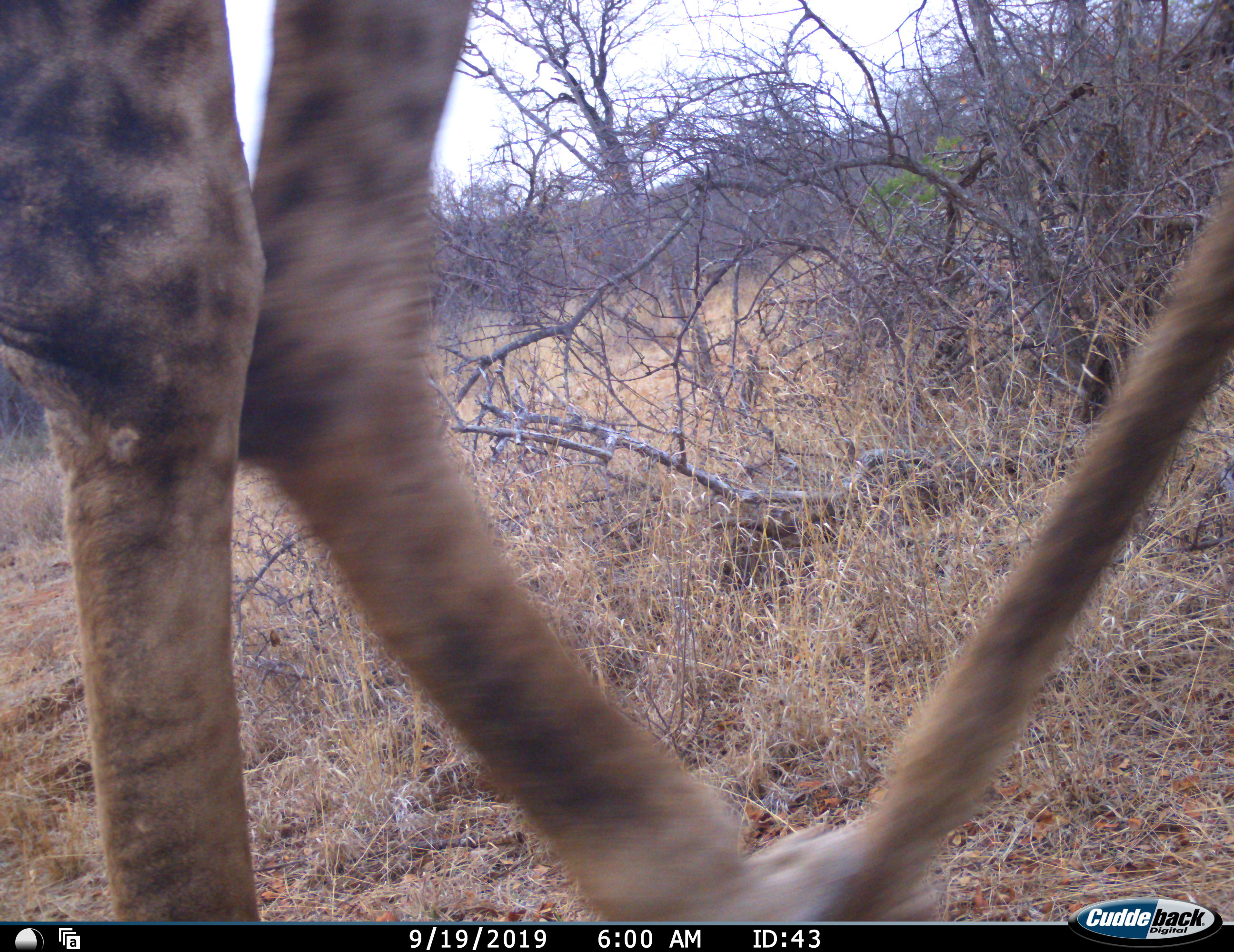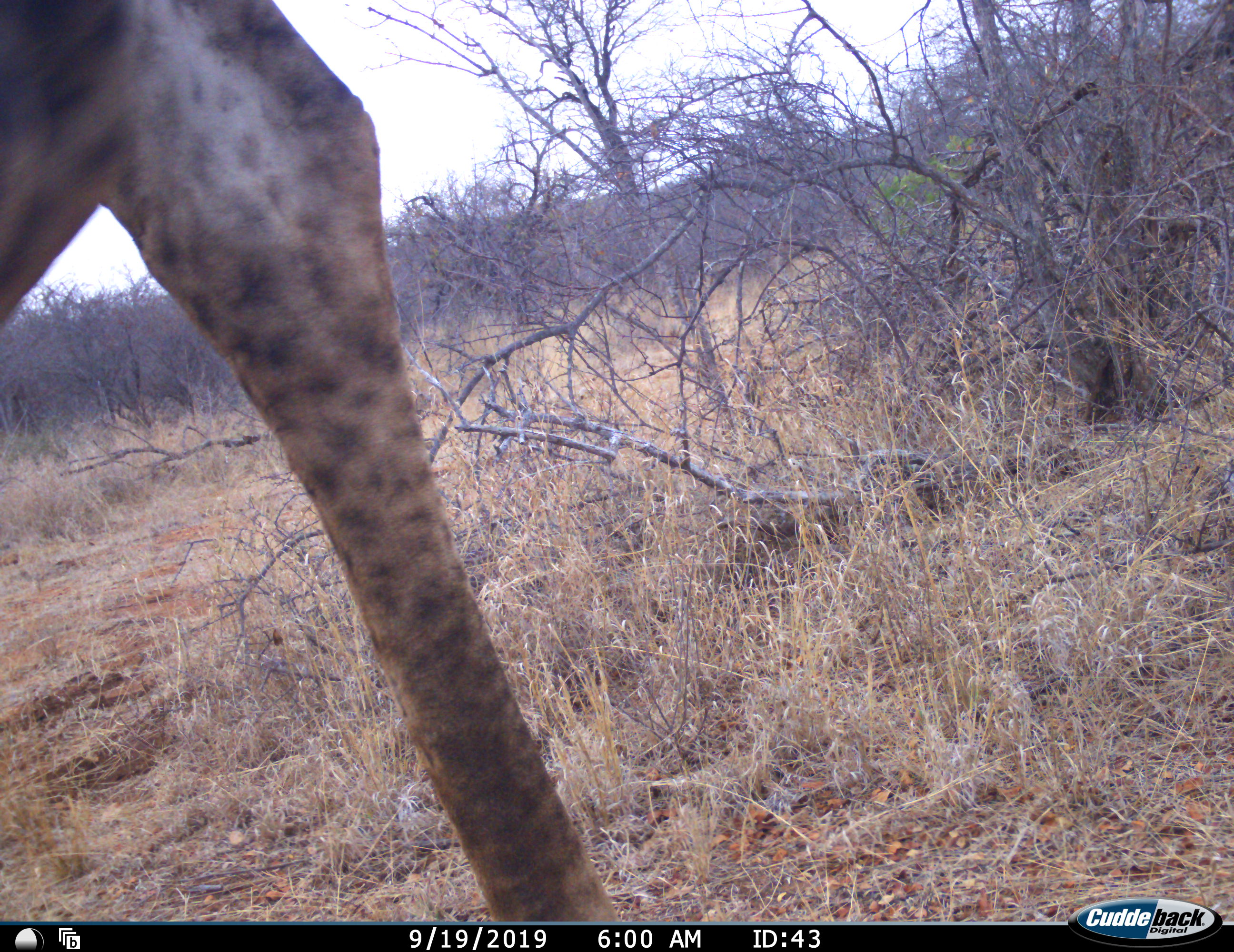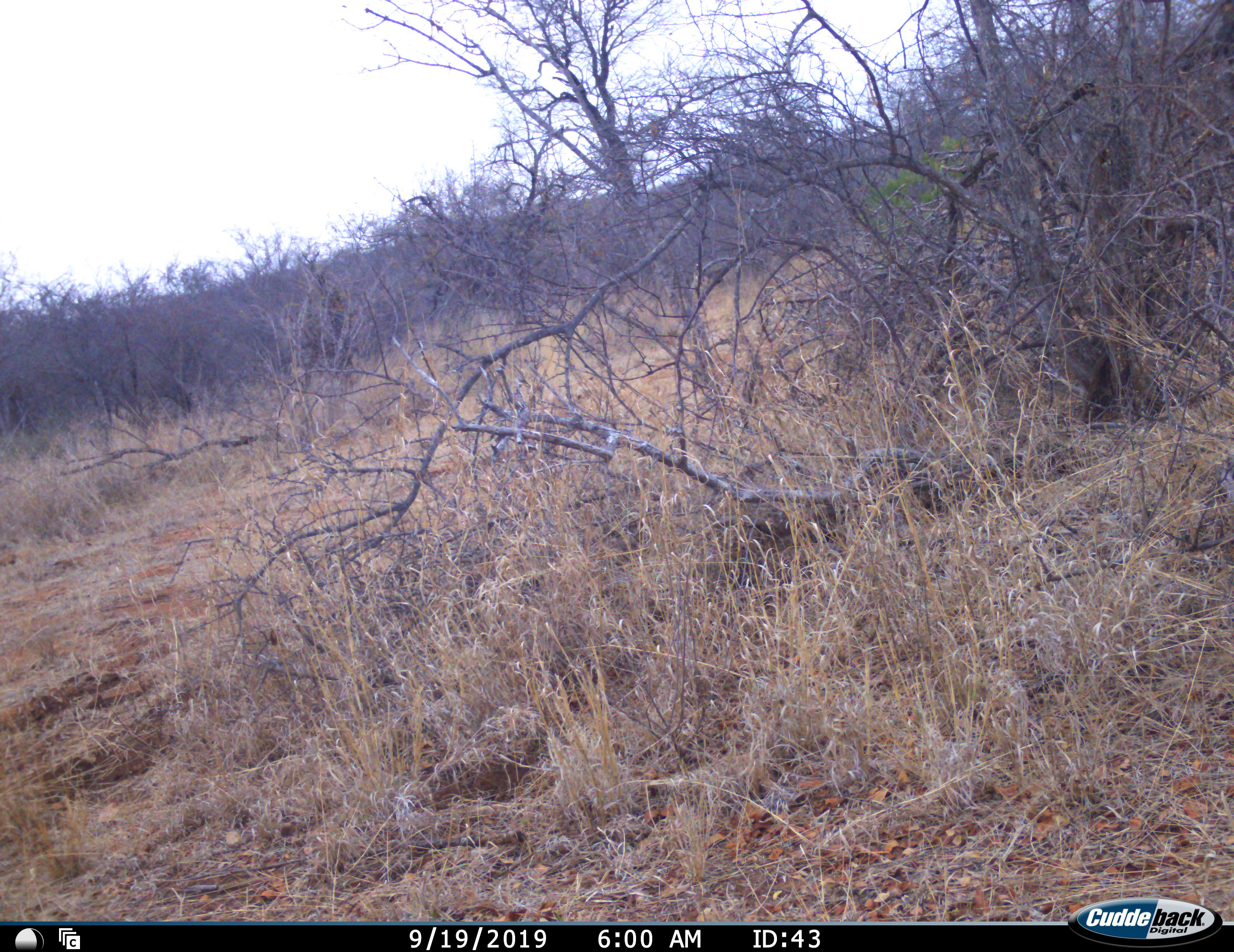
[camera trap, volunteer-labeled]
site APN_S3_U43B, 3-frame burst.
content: unidentified animal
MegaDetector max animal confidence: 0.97